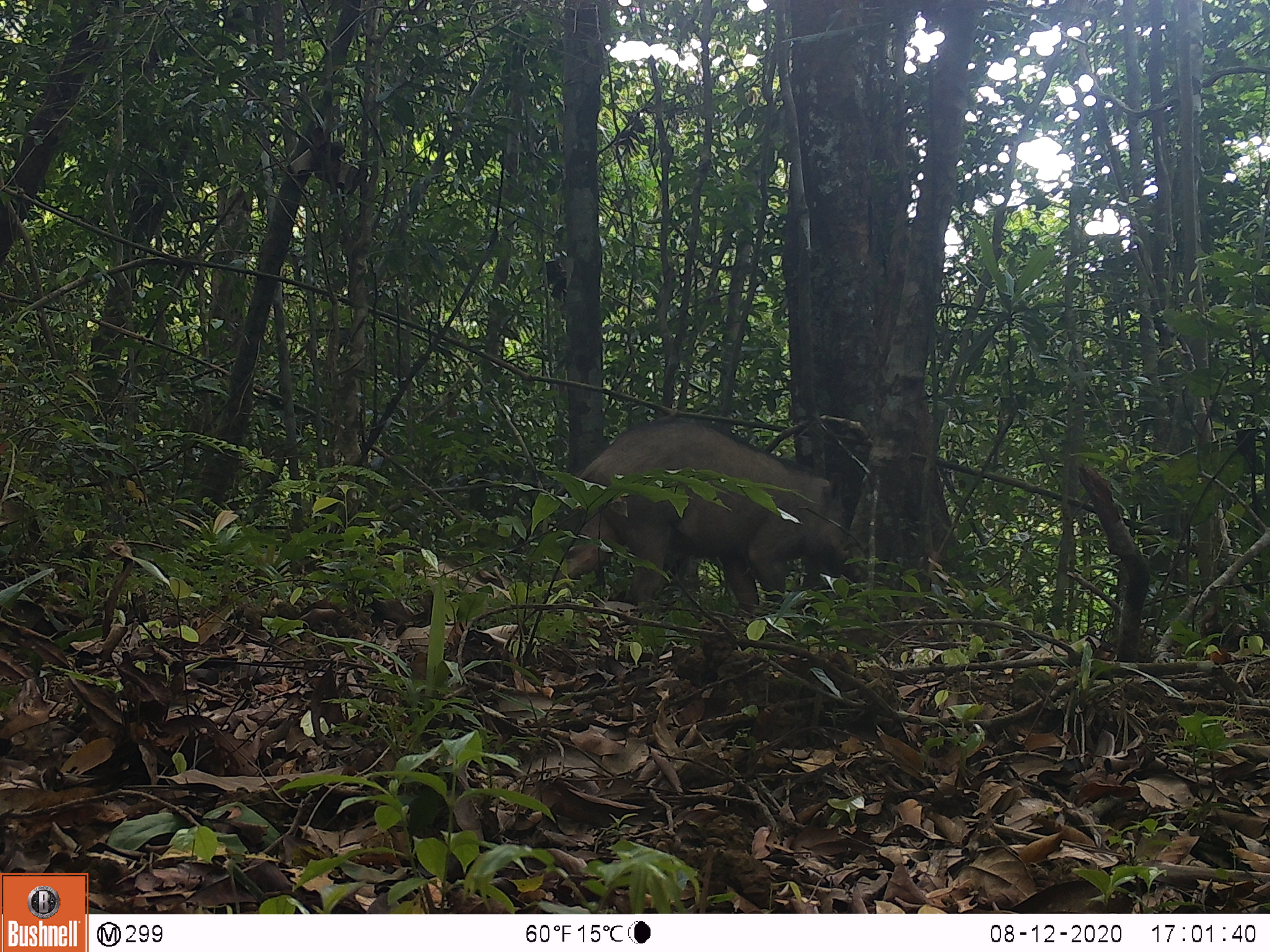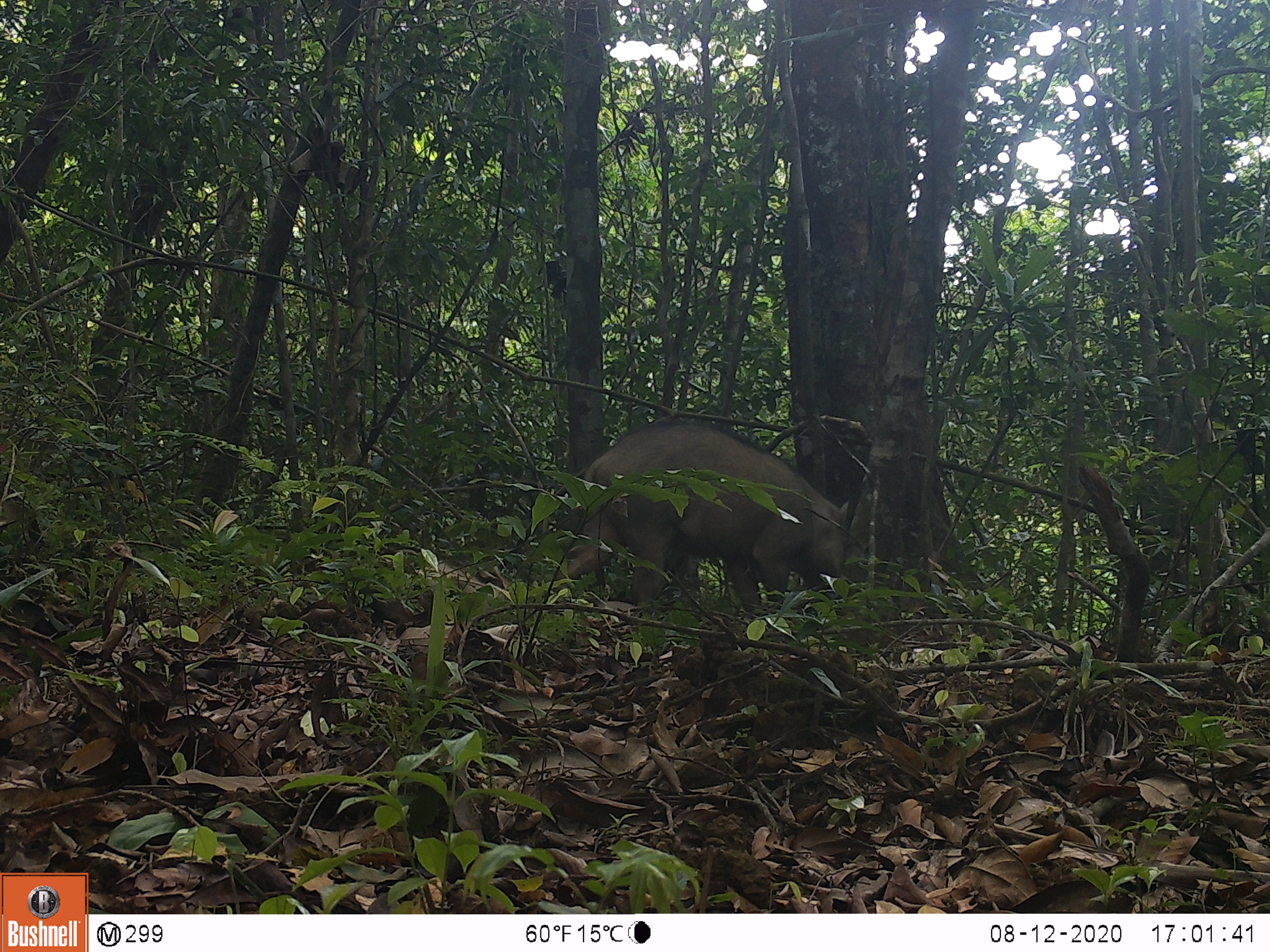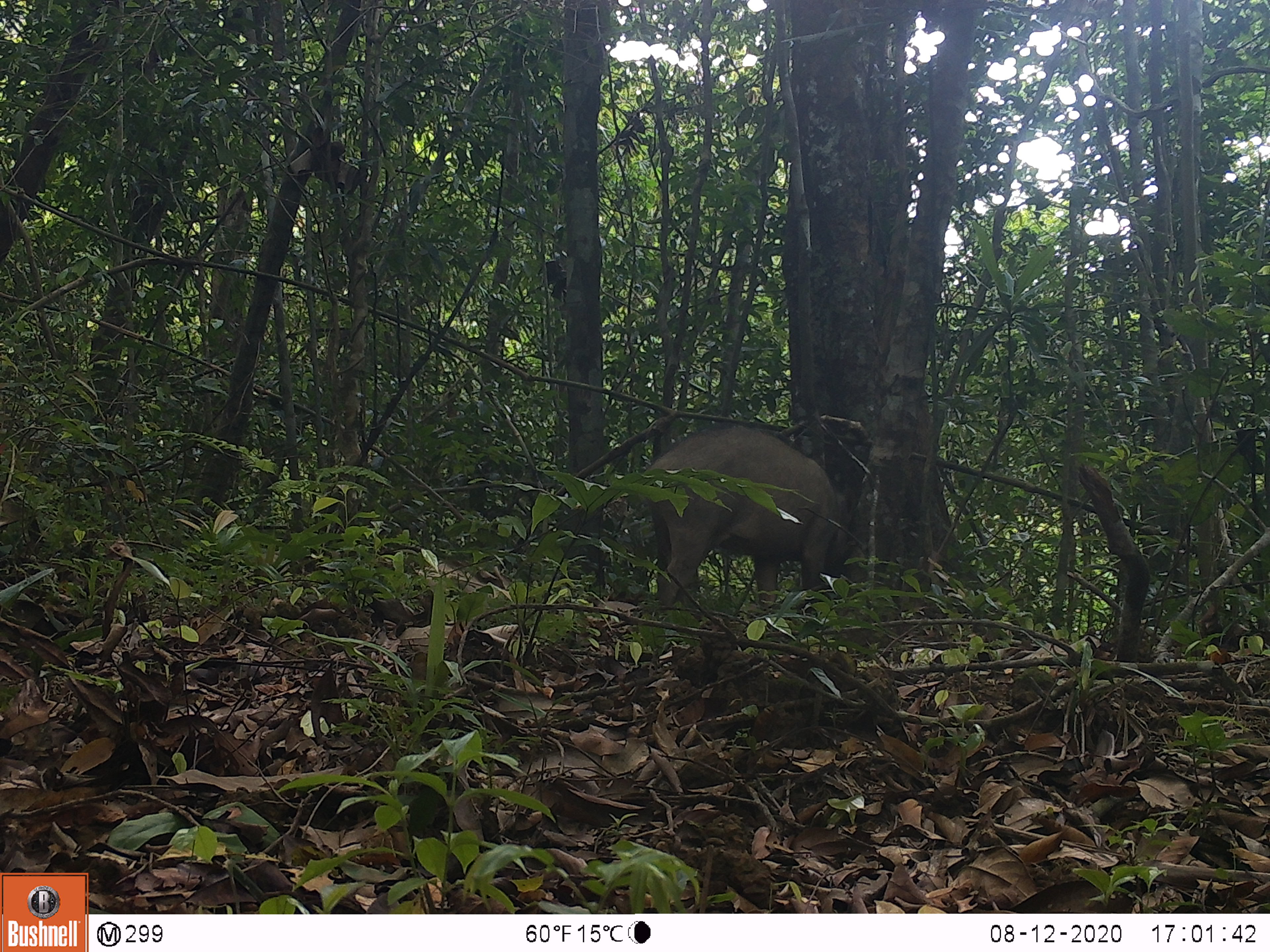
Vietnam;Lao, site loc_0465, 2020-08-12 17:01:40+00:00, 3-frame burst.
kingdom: Animalia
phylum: Chordata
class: Mammalia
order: Artiodactyla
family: Suidae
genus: Sus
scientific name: Sus scrofa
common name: eurasian wild pig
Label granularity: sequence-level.